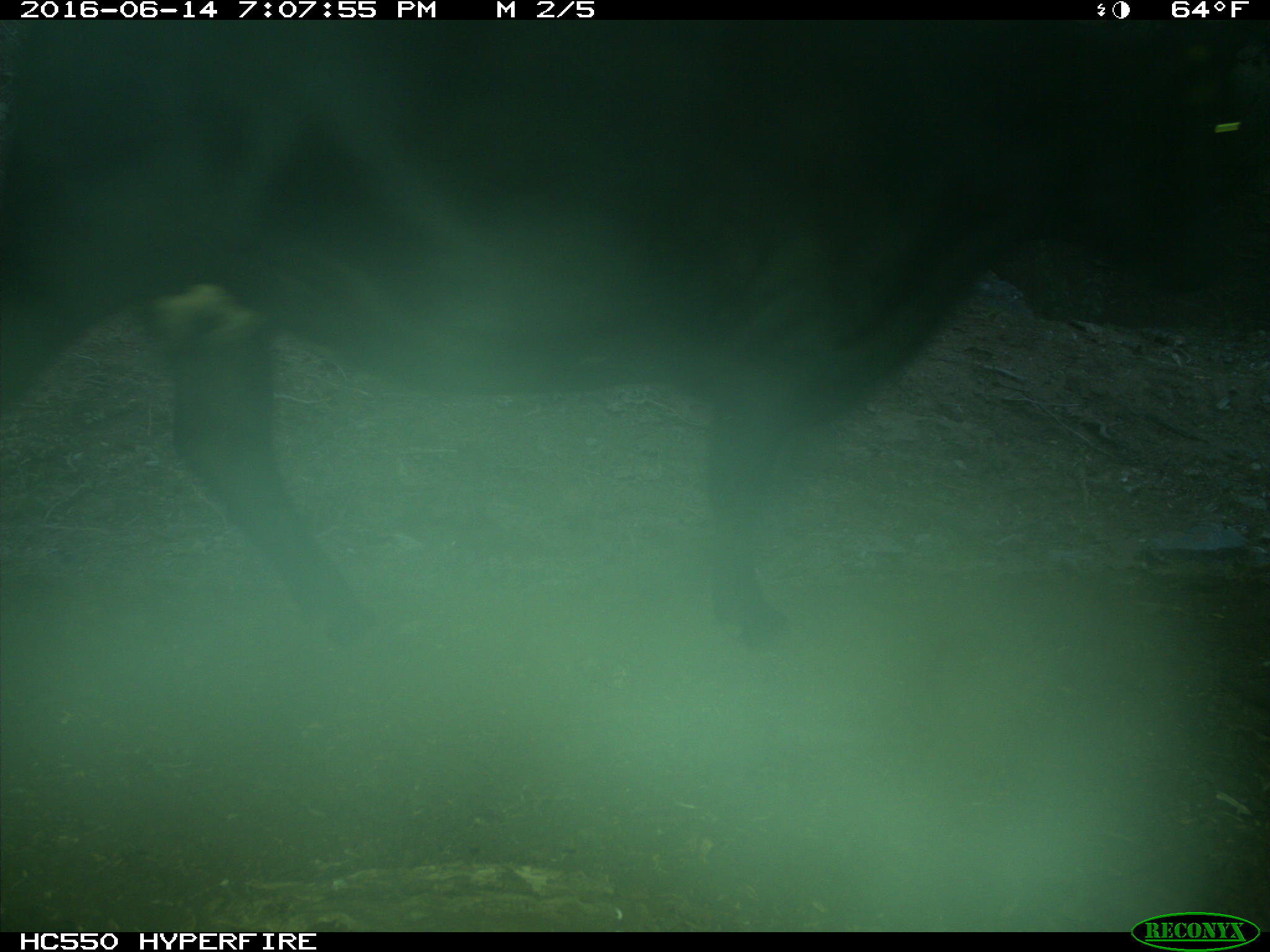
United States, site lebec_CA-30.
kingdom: Animalia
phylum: Chordata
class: Mammalia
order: Artiodactyla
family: Bovidae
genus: Bos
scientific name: Bos taurus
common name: domestic cow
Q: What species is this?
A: Bos taurus (domestic cow).